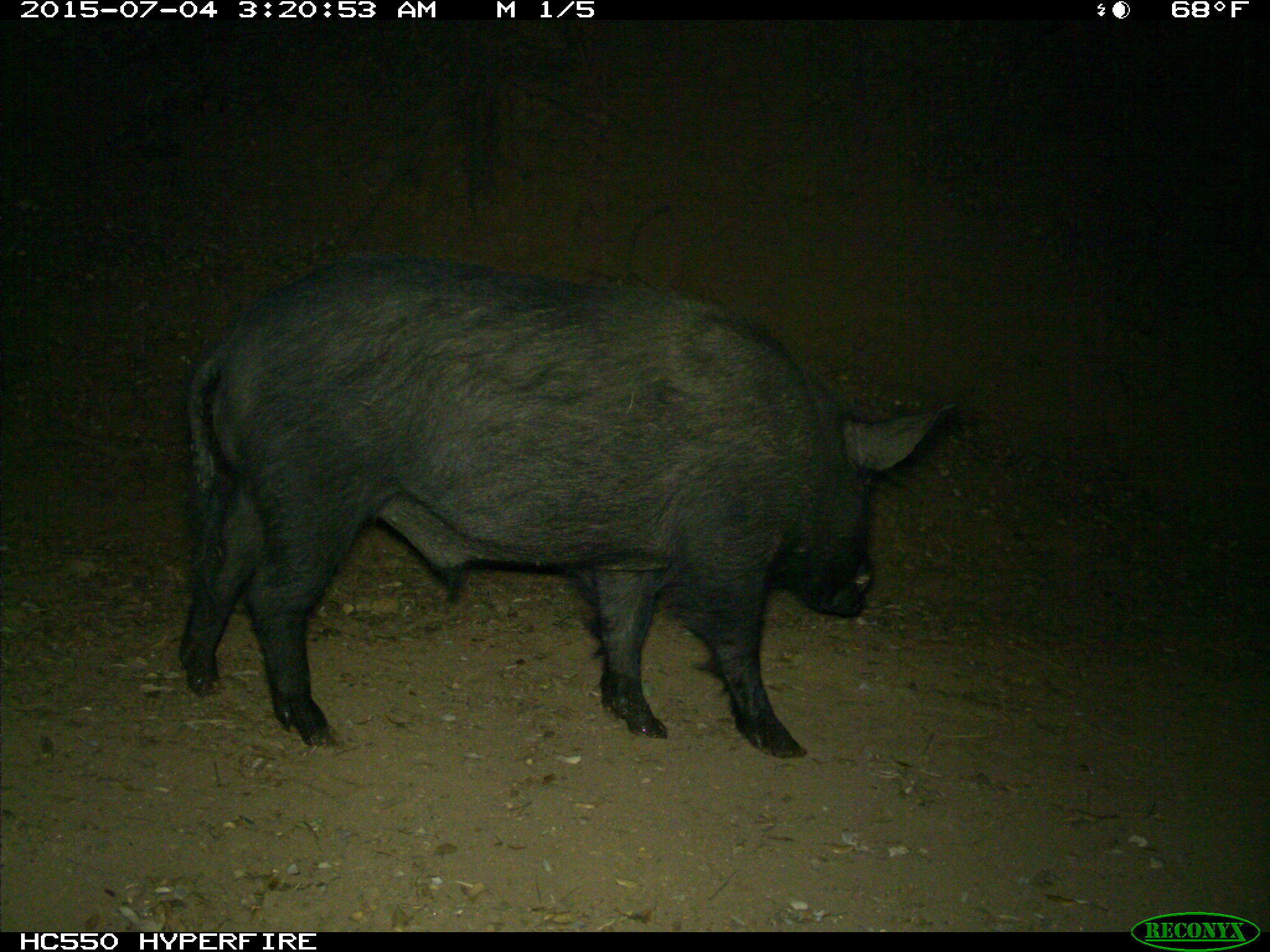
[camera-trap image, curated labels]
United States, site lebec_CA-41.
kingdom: Animalia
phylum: Chordata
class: Mammalia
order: Artiodactyla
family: Suidae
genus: Sus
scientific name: Sus scrofa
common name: wild boar